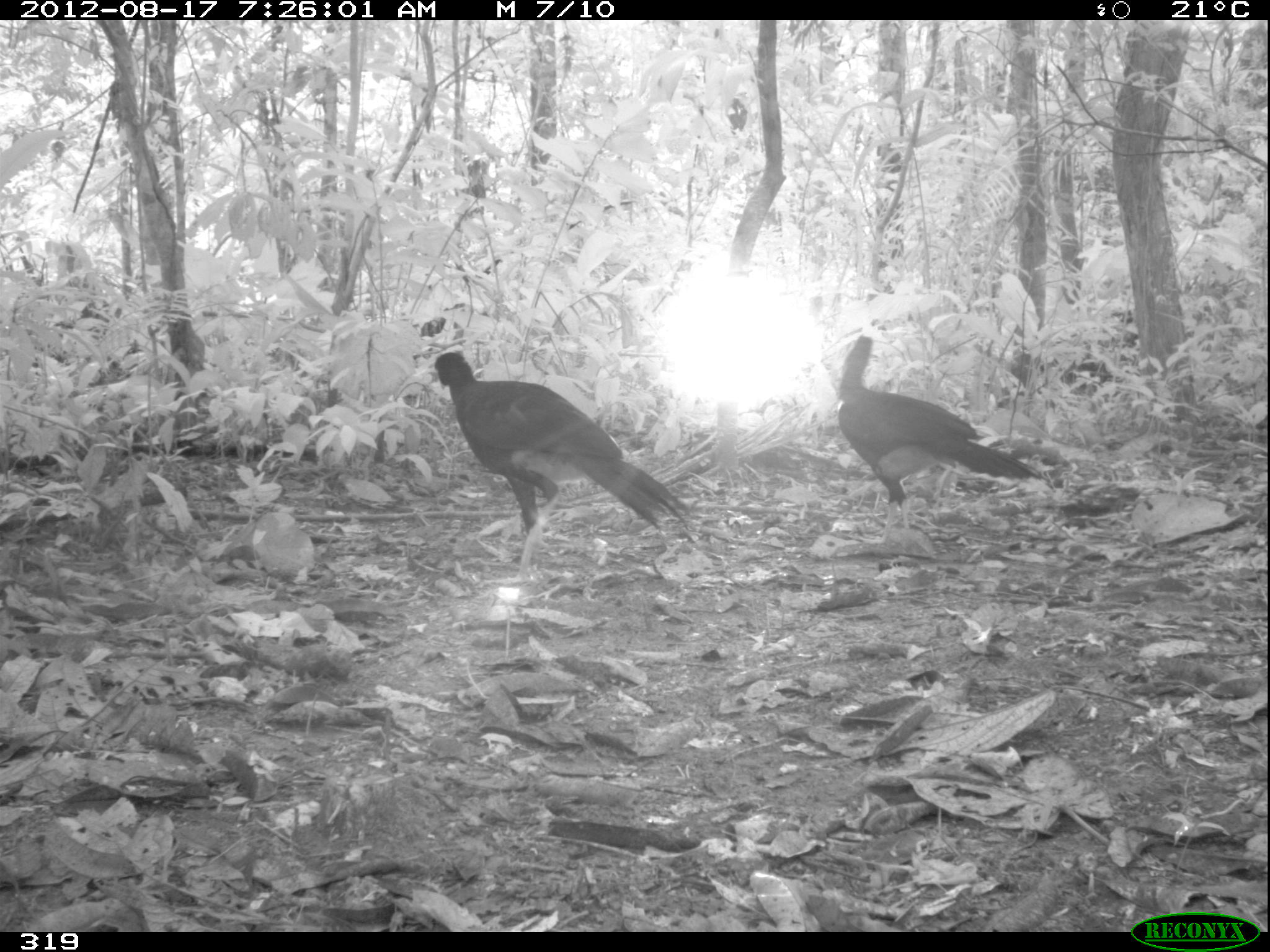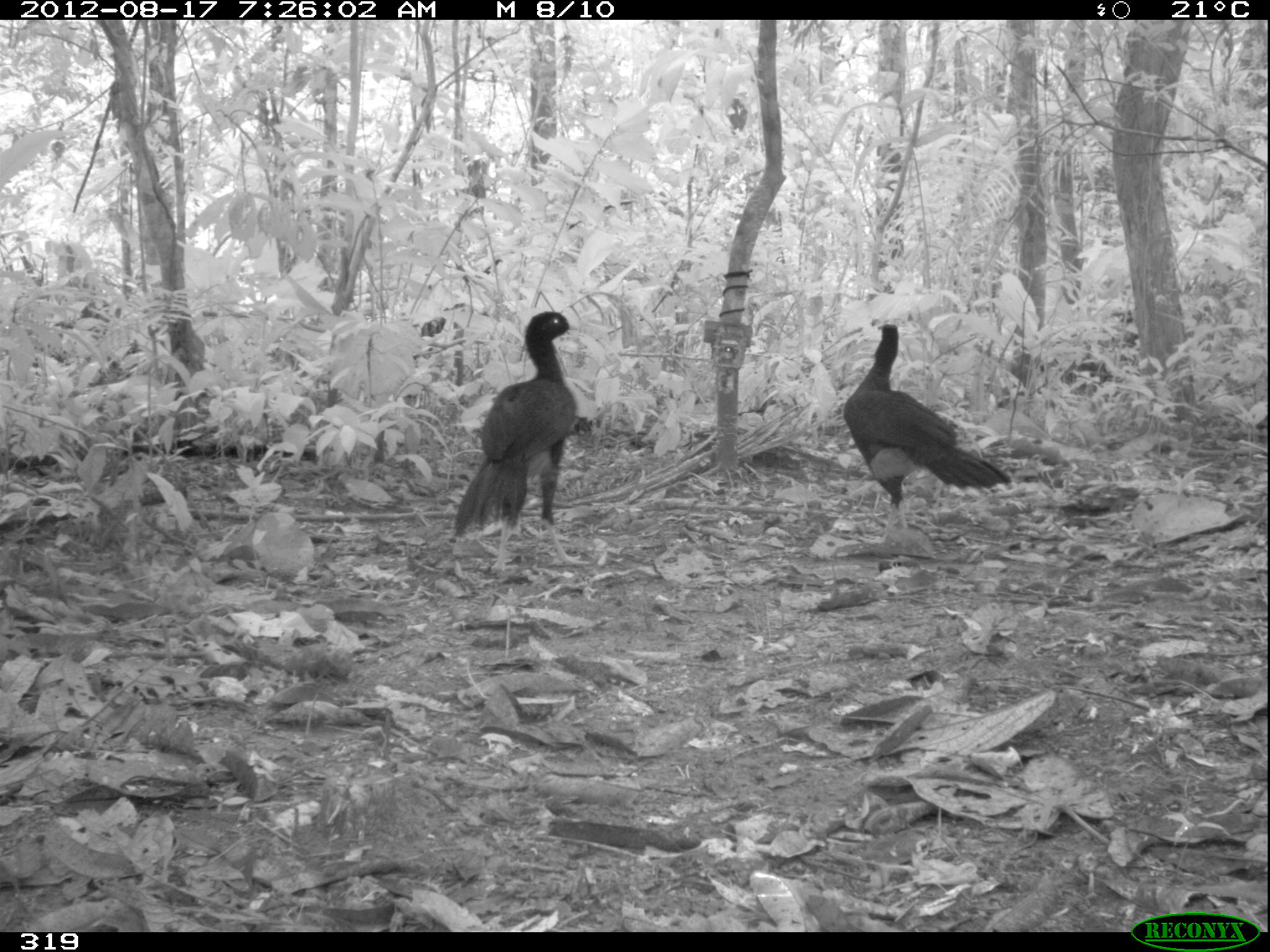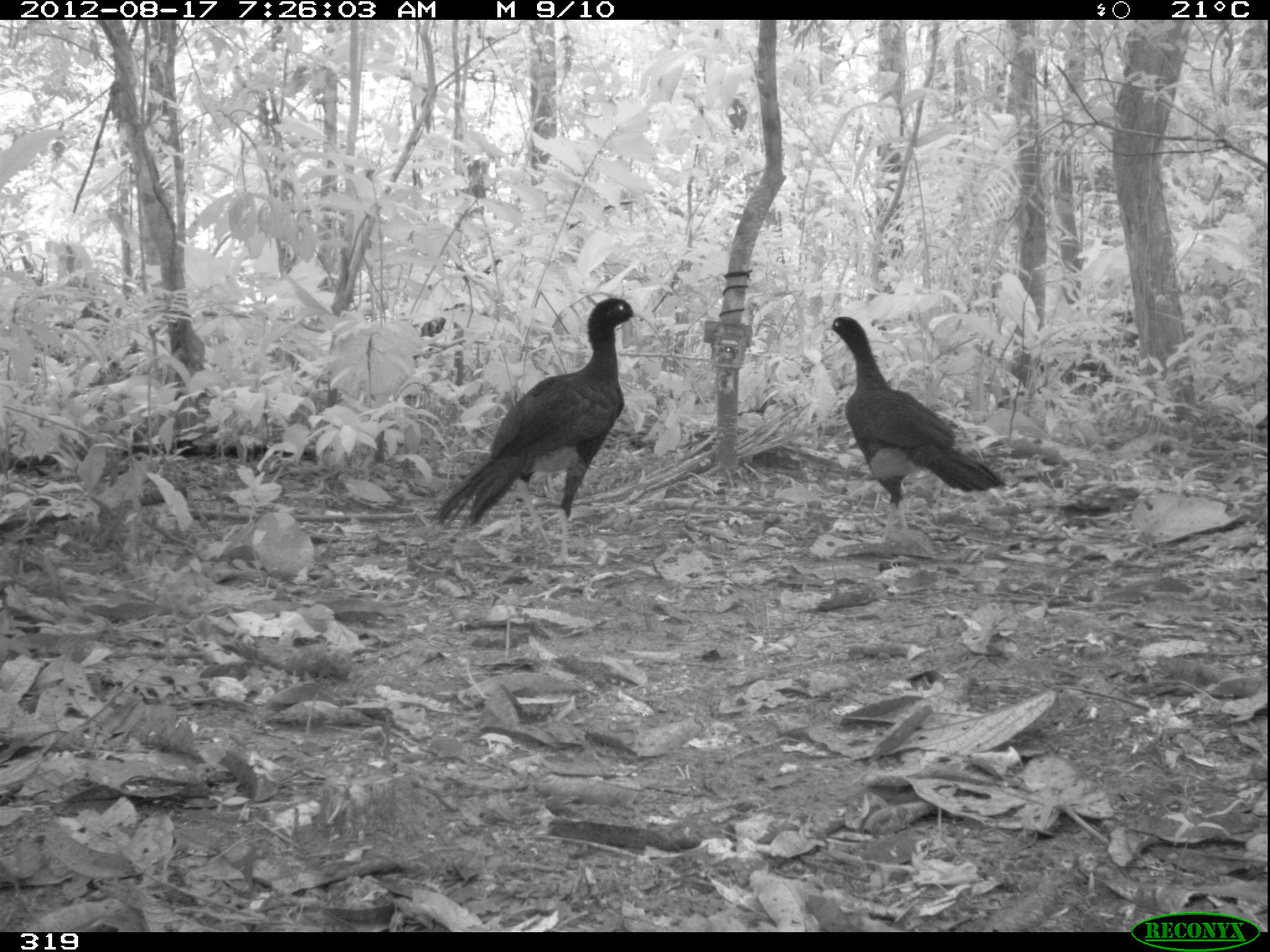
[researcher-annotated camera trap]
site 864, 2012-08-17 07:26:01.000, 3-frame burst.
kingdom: Animalia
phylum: Chordata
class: Aves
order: Galliformes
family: Cracidae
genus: Mitu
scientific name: Mitu tuberosum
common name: razor-billed curassow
Mitu tuberosum (razor-billed curassow).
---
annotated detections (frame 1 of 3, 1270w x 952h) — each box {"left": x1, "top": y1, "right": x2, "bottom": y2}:
mitu tuberosum: {"left": 422, "top": 350, "right": 697, "bottom": 587}; {"left": 834, "top": 333, "right": 1056, "bottom": 544}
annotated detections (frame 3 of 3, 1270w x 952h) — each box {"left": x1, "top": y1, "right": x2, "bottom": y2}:
mitu tuberosum: {"left": 427, "top": 294, "right": 643, "bottom": 567}; {"left": 822, "top": 315, "right": 1007, "bottom": 544}